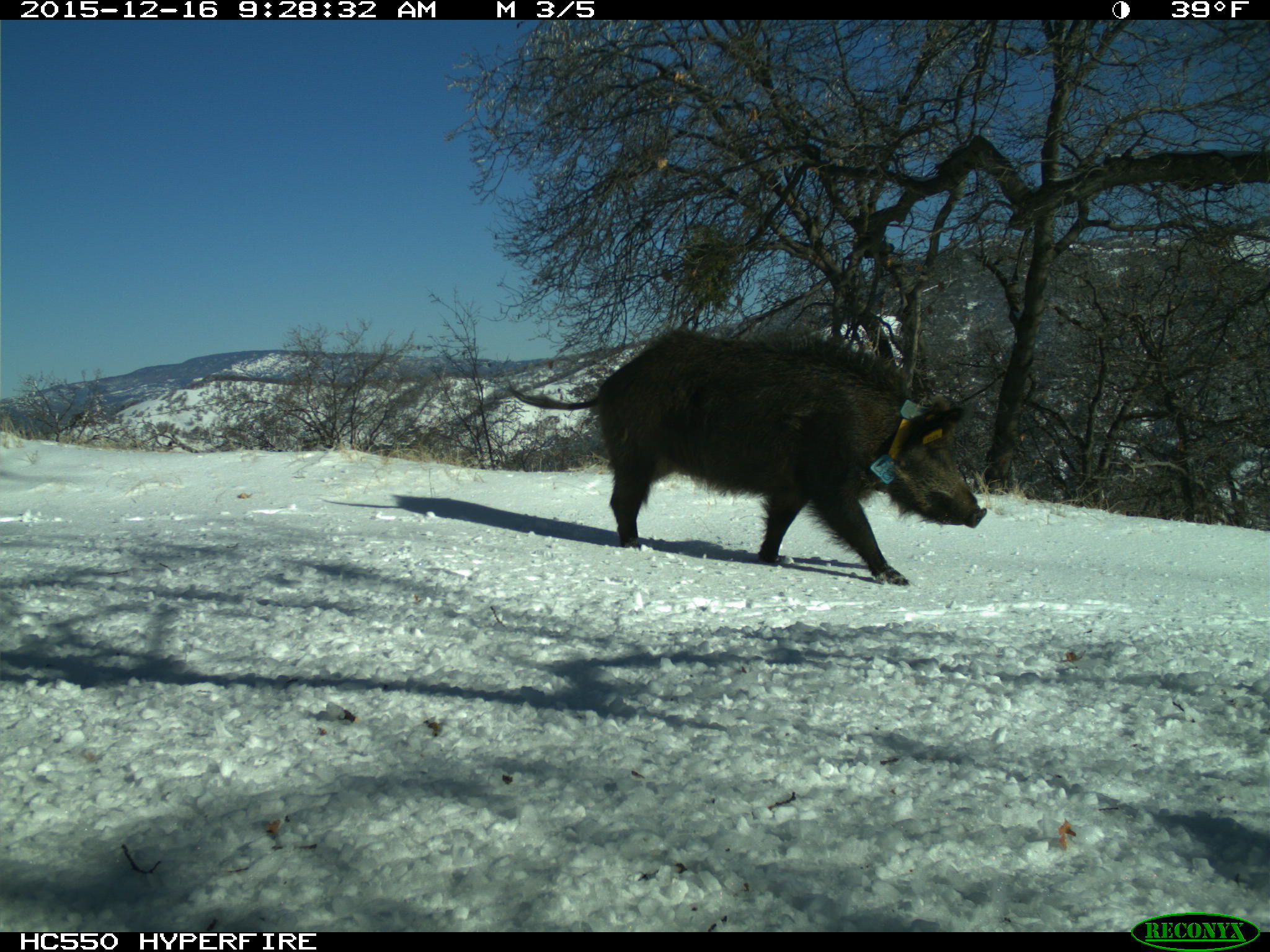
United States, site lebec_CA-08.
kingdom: Animalia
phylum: Chordata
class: Mammalia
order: Artiodactyla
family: Suidae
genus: Sus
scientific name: Sus scrofa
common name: wild boar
Sus scrofa (wild boar).